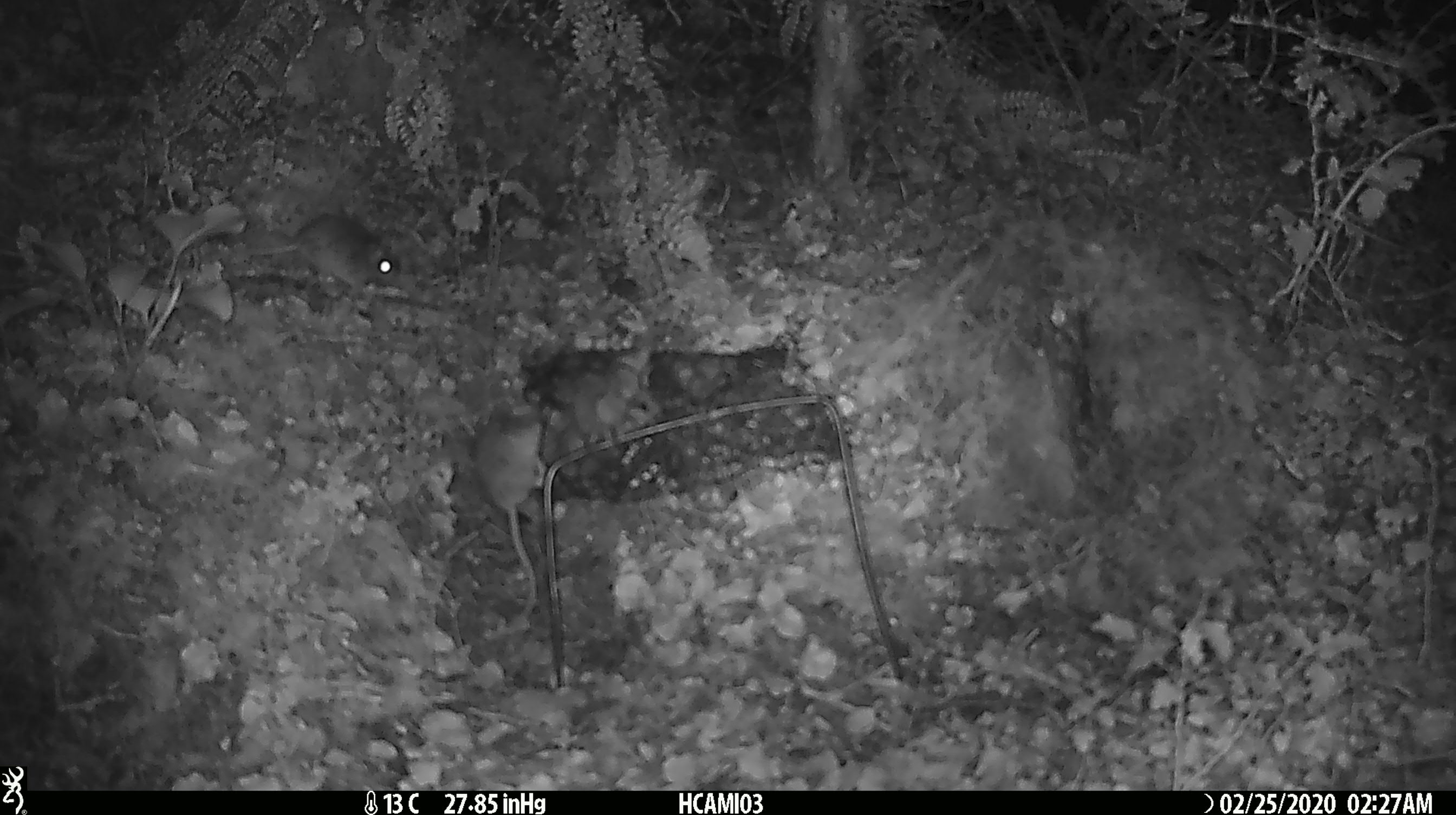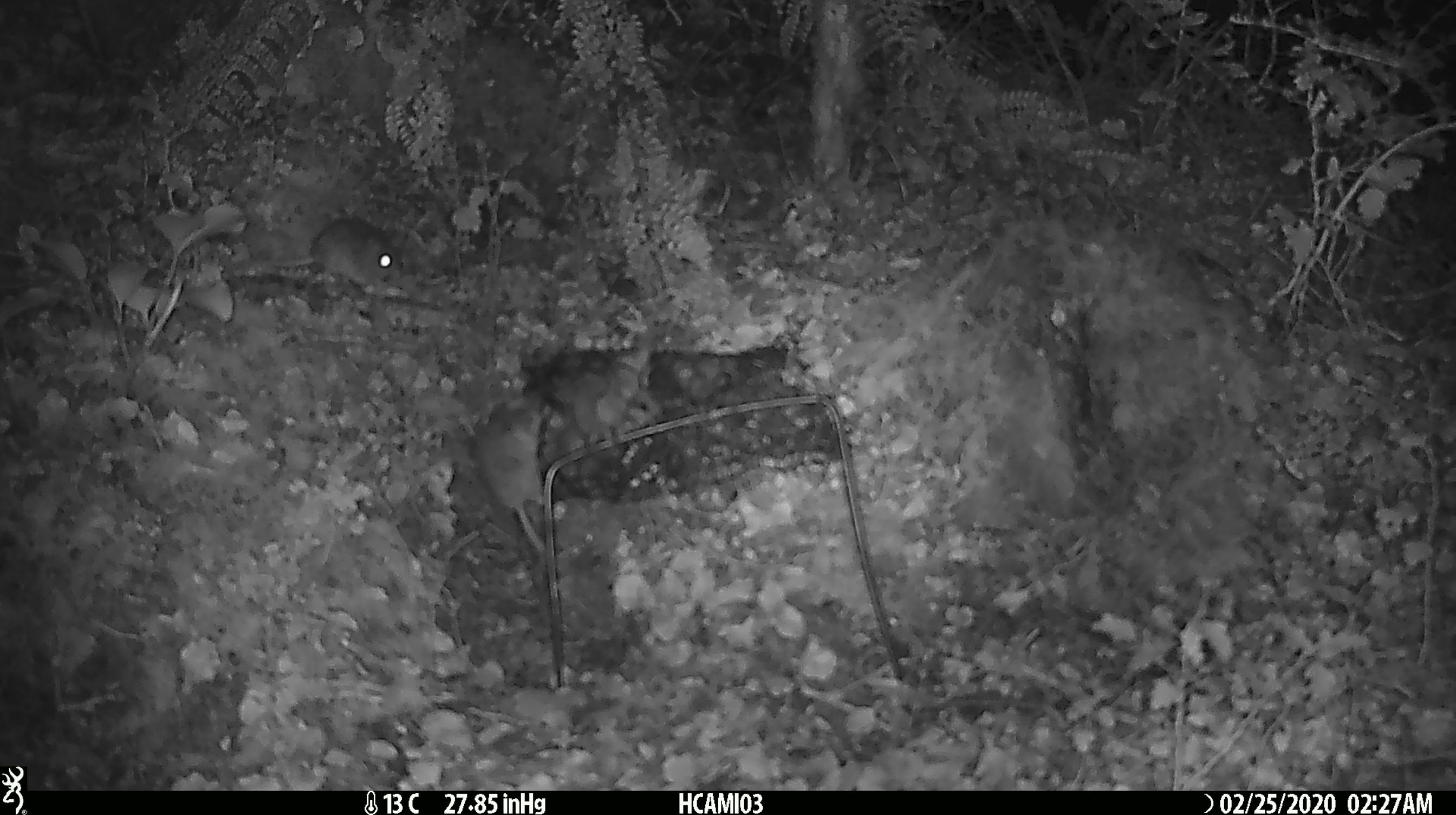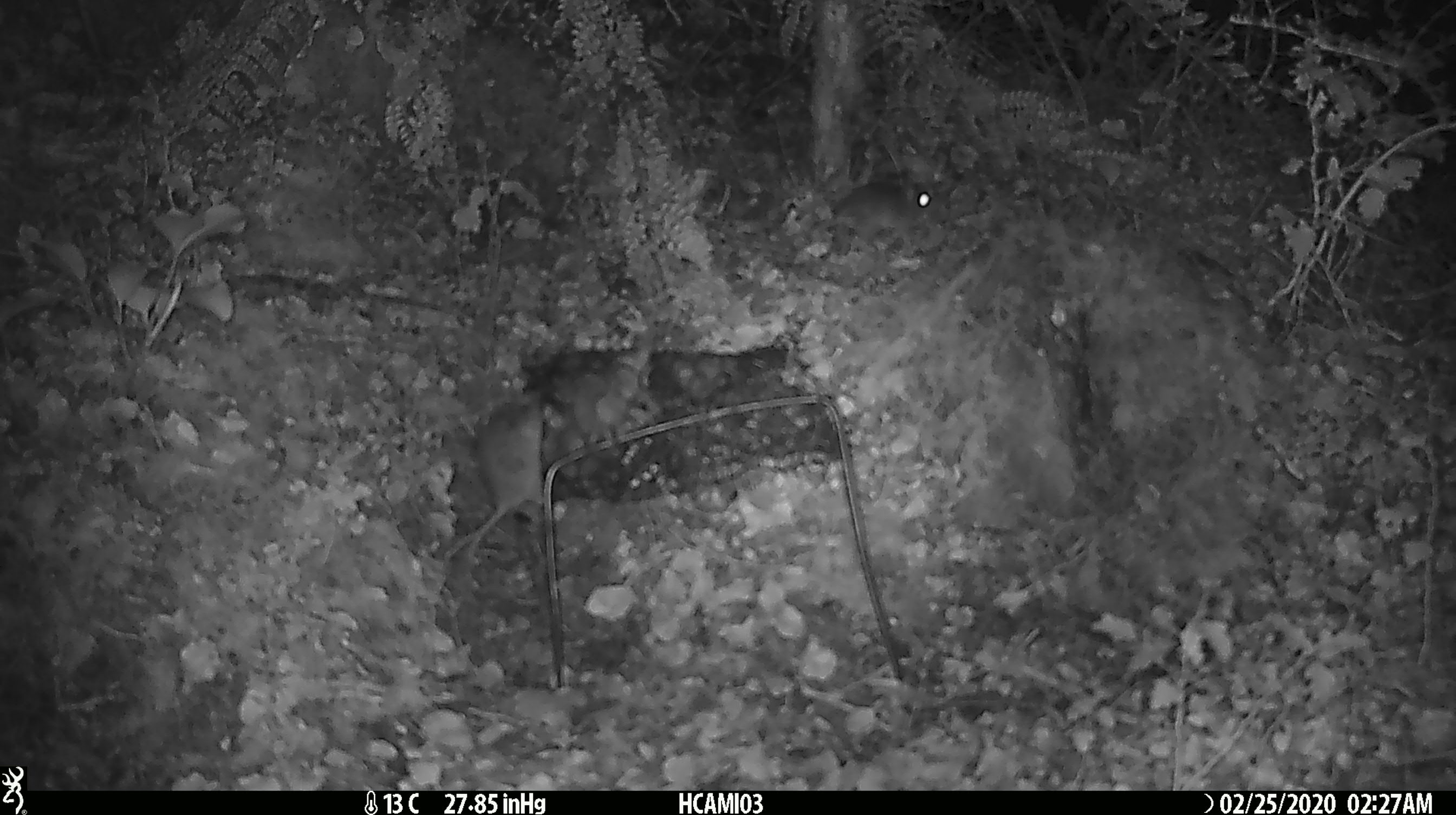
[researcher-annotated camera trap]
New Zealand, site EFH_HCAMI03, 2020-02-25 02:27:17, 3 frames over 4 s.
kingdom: Animalia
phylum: Chordata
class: Mammalia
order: Rodentia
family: Muridae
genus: Mus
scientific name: Mus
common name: mouse